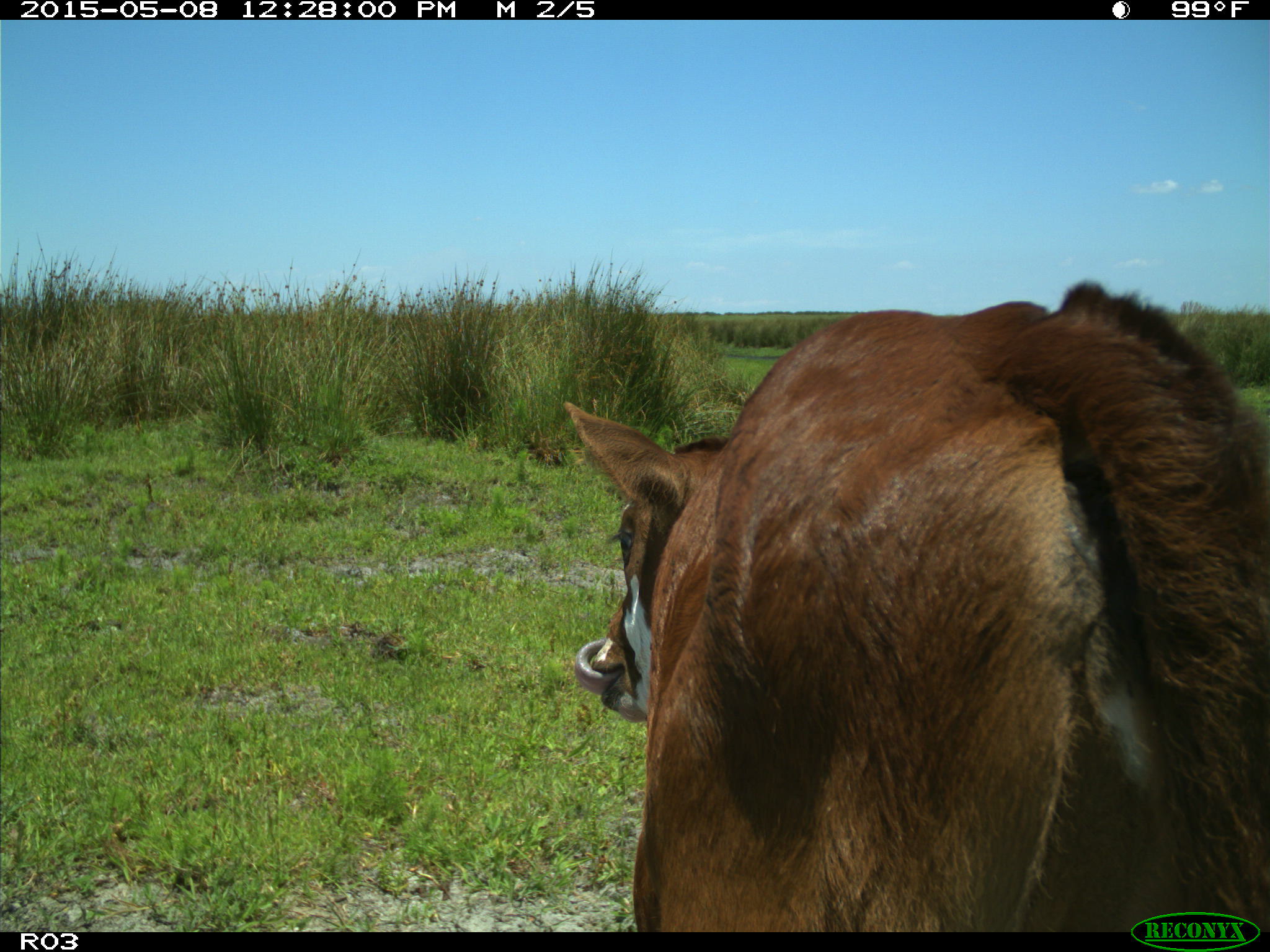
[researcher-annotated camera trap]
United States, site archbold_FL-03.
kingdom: Animalia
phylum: Chordata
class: Mammalia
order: Artiodactyla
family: Bovidae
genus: Bos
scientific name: Bos taurus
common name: domestic cow